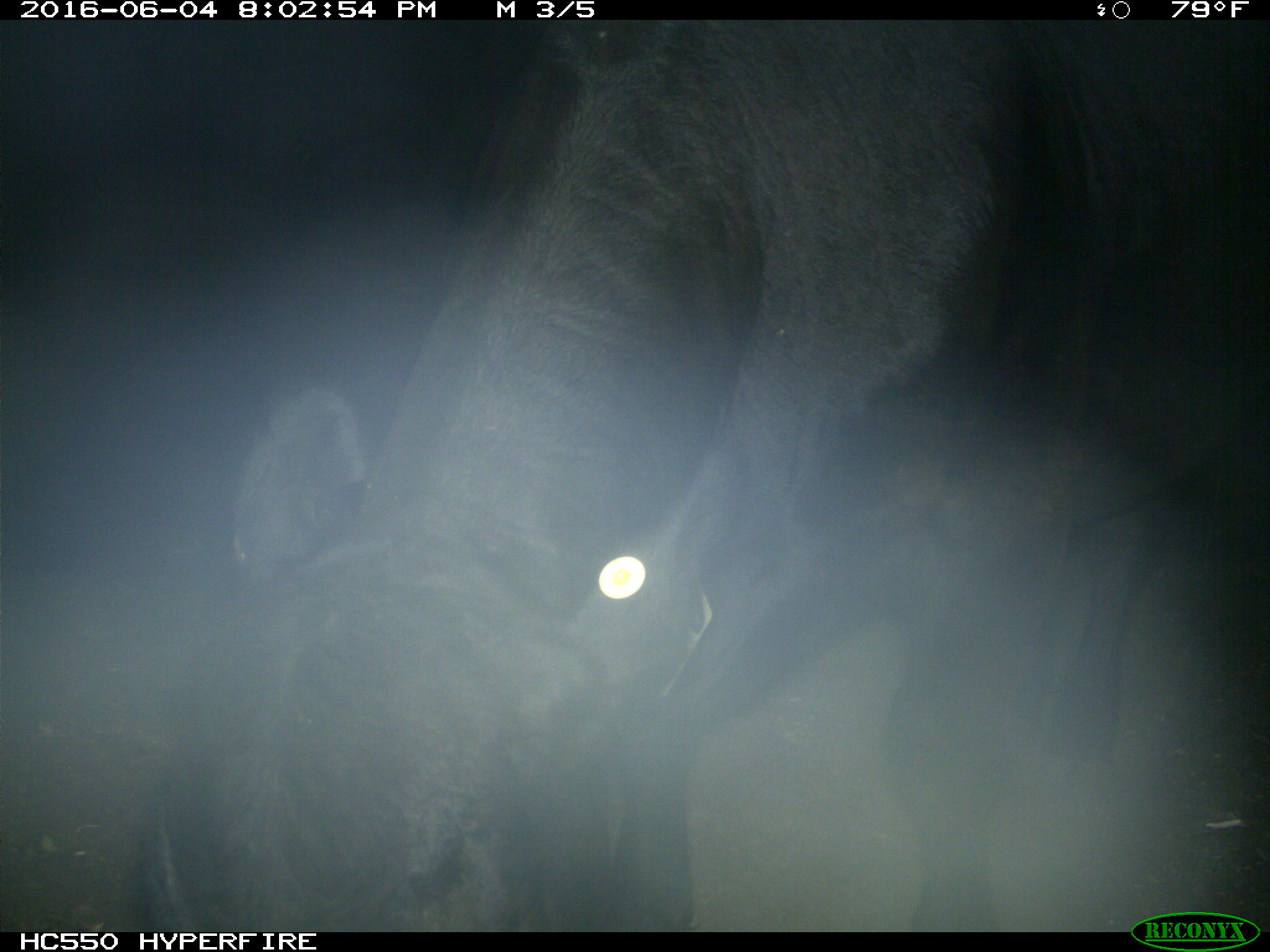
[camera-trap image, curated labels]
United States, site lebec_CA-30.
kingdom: Animalia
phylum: Chordata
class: Mammalia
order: Artiodactyla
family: Bovidae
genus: Bos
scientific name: Bos taurus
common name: domestic cow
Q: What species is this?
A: Bos taurus (domestic cow).